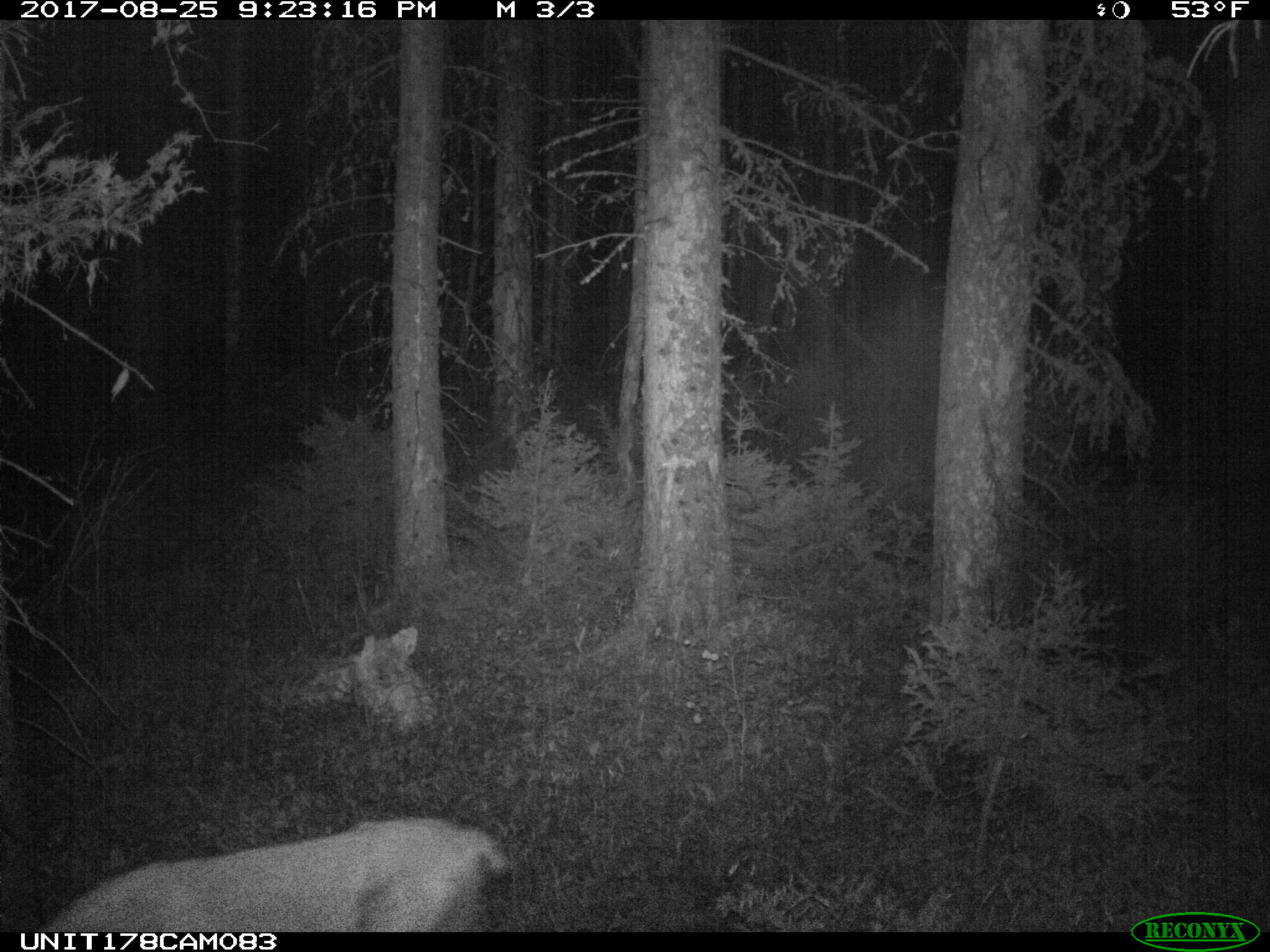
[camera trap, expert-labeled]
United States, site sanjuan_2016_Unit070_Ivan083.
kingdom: Animalia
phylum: Chordata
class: Mammalia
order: Artiodactyla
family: Cervidae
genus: Odocoileus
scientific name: Odocoileus hemionus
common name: mule deer